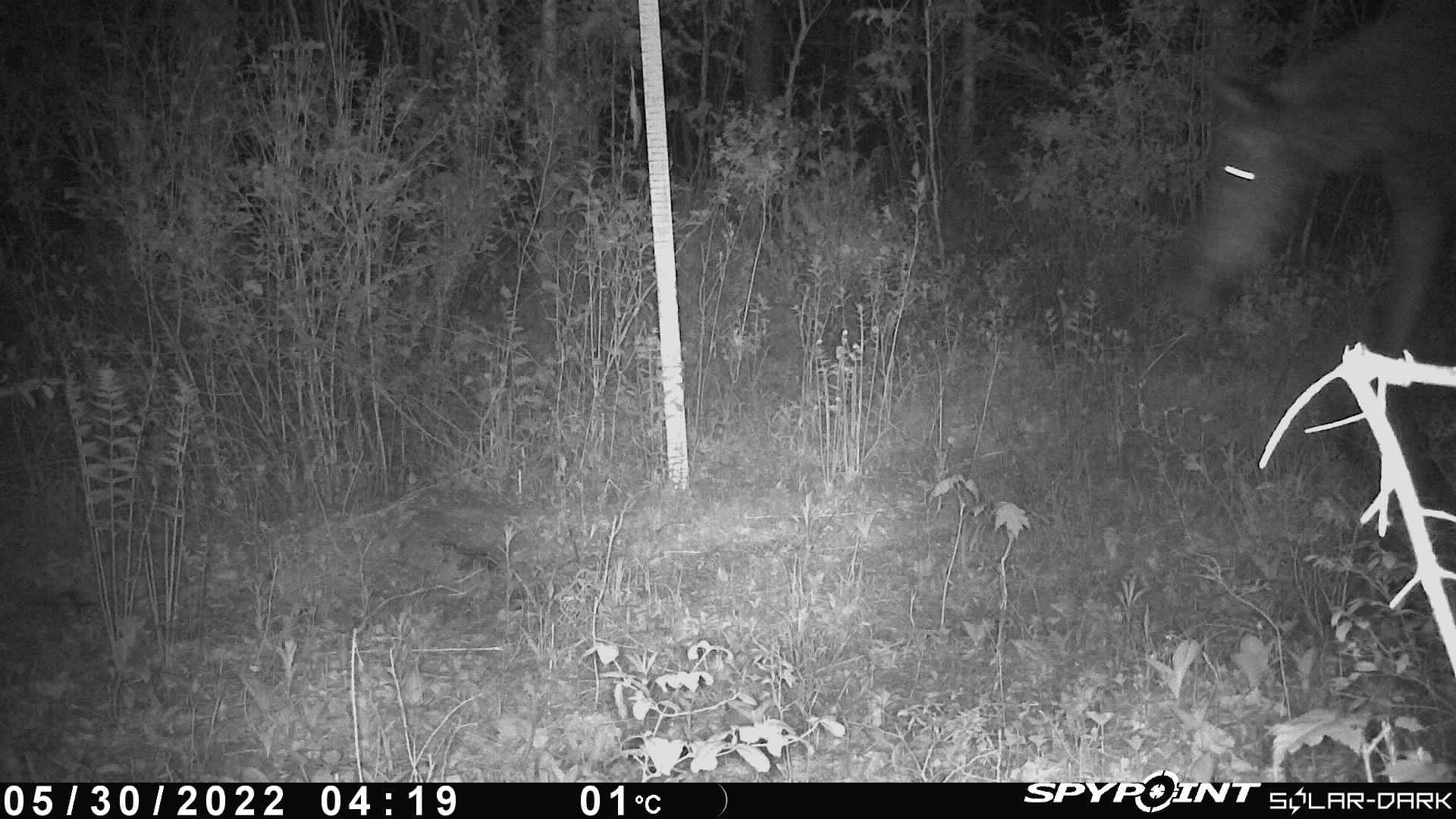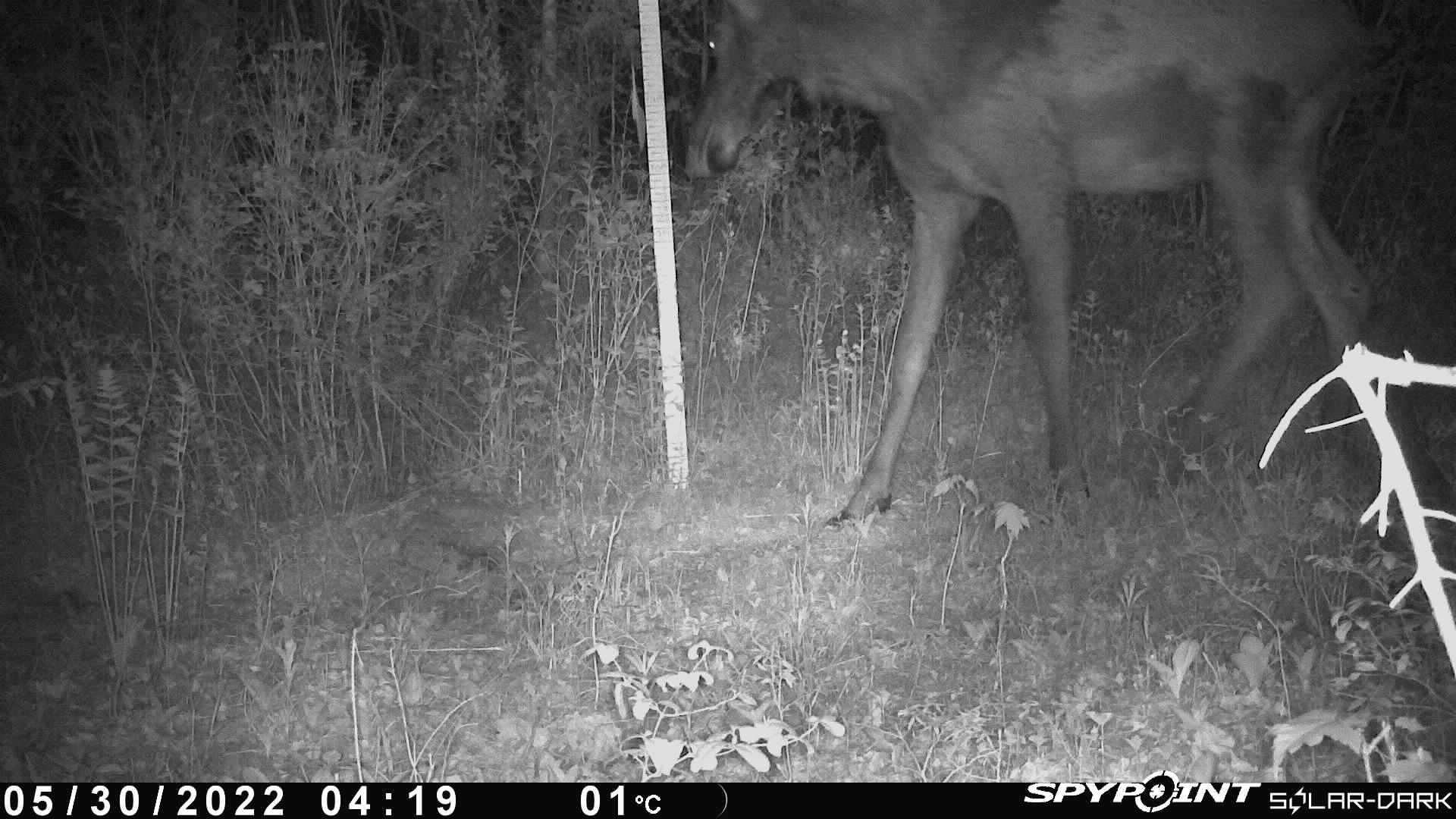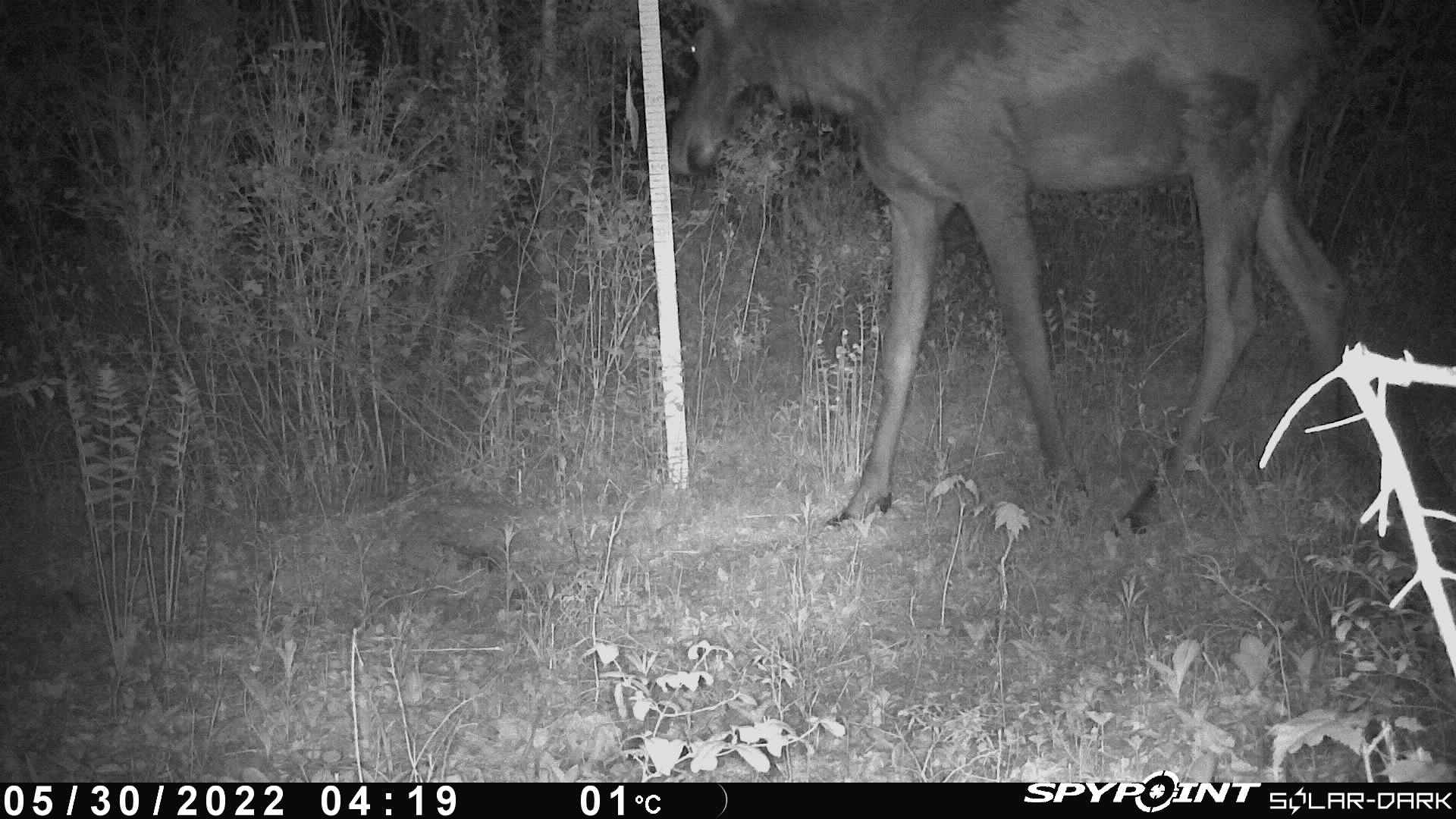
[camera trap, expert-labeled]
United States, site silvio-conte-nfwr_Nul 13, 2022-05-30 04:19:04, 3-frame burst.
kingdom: Animalia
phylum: Chordata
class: Mammalia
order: Artiodactyla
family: Cervidae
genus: Alces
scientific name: Alces alces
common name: moose